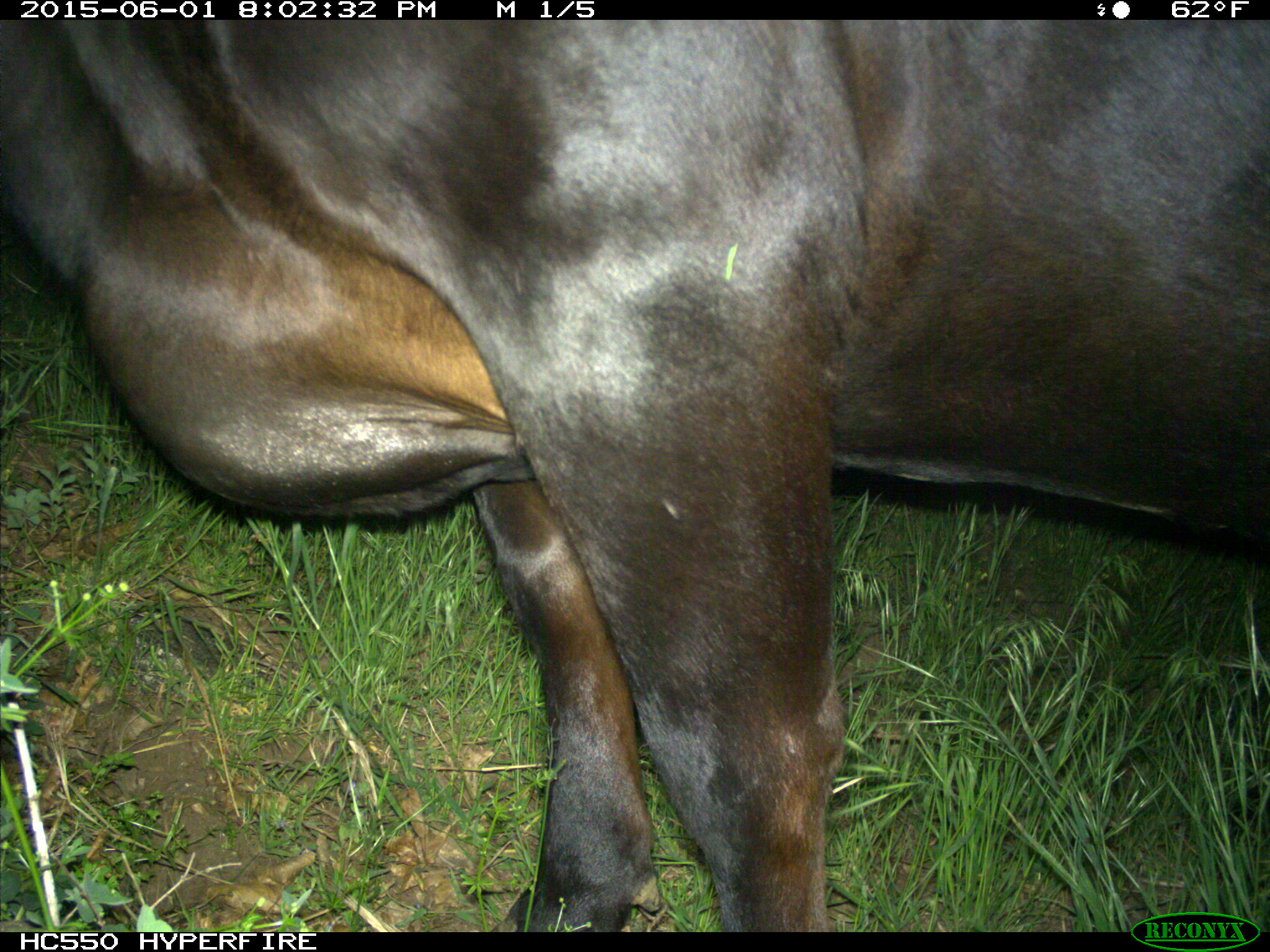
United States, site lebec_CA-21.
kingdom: Animalia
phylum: Chordata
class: Mammalia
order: Artiodactyla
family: Bovidae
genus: Bos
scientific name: Bos taurus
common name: domestic cow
Bos taurus (domestic cow).